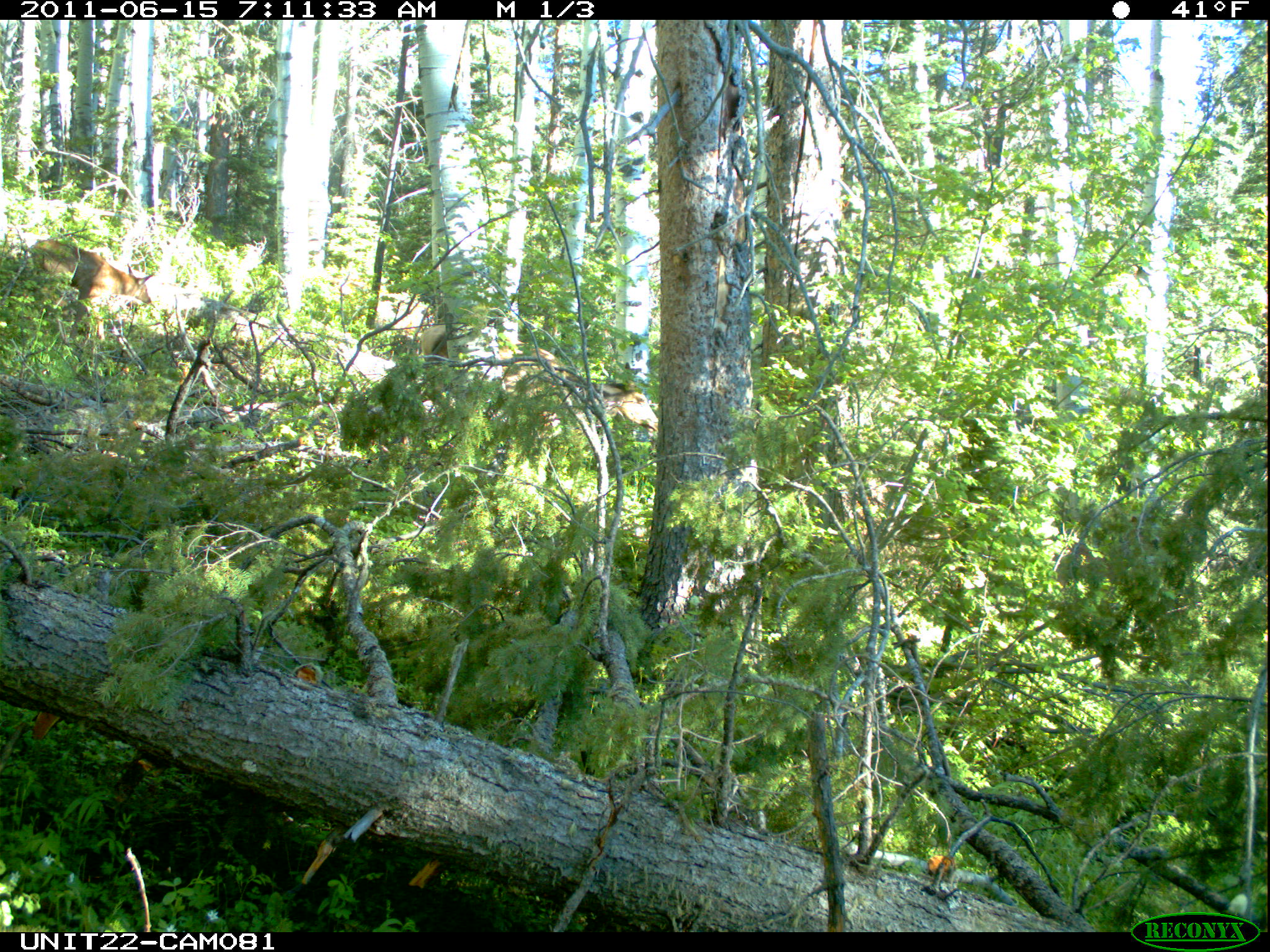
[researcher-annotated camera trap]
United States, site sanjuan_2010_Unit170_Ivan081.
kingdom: Animalia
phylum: Chordata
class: Mammalia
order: Artiodactyla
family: Cervidae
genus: Cervus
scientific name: Cervus elaphus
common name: red deer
Cervus elaphus (red deer).